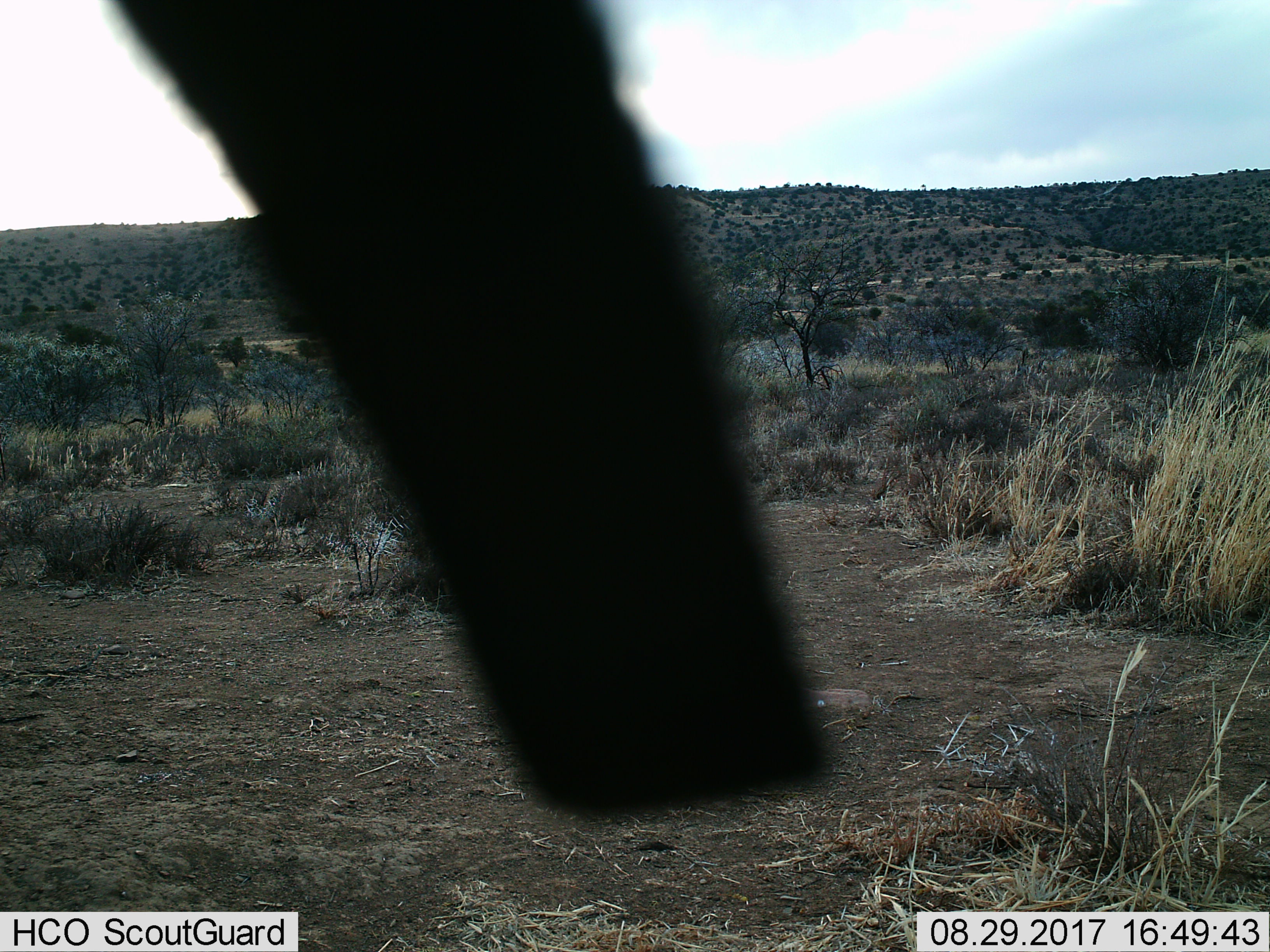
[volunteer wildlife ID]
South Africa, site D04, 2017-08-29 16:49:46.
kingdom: Animalia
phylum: Chordata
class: Mammalia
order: Primates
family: Cercopithecidae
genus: Papio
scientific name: Papio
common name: baboon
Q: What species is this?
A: Baboon (Papio).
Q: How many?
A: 1.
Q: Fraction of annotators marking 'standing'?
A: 0%.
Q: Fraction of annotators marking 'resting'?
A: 25%.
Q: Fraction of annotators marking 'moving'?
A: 75%.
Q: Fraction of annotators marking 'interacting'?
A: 0%.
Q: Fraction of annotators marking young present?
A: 0%.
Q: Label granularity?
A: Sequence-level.